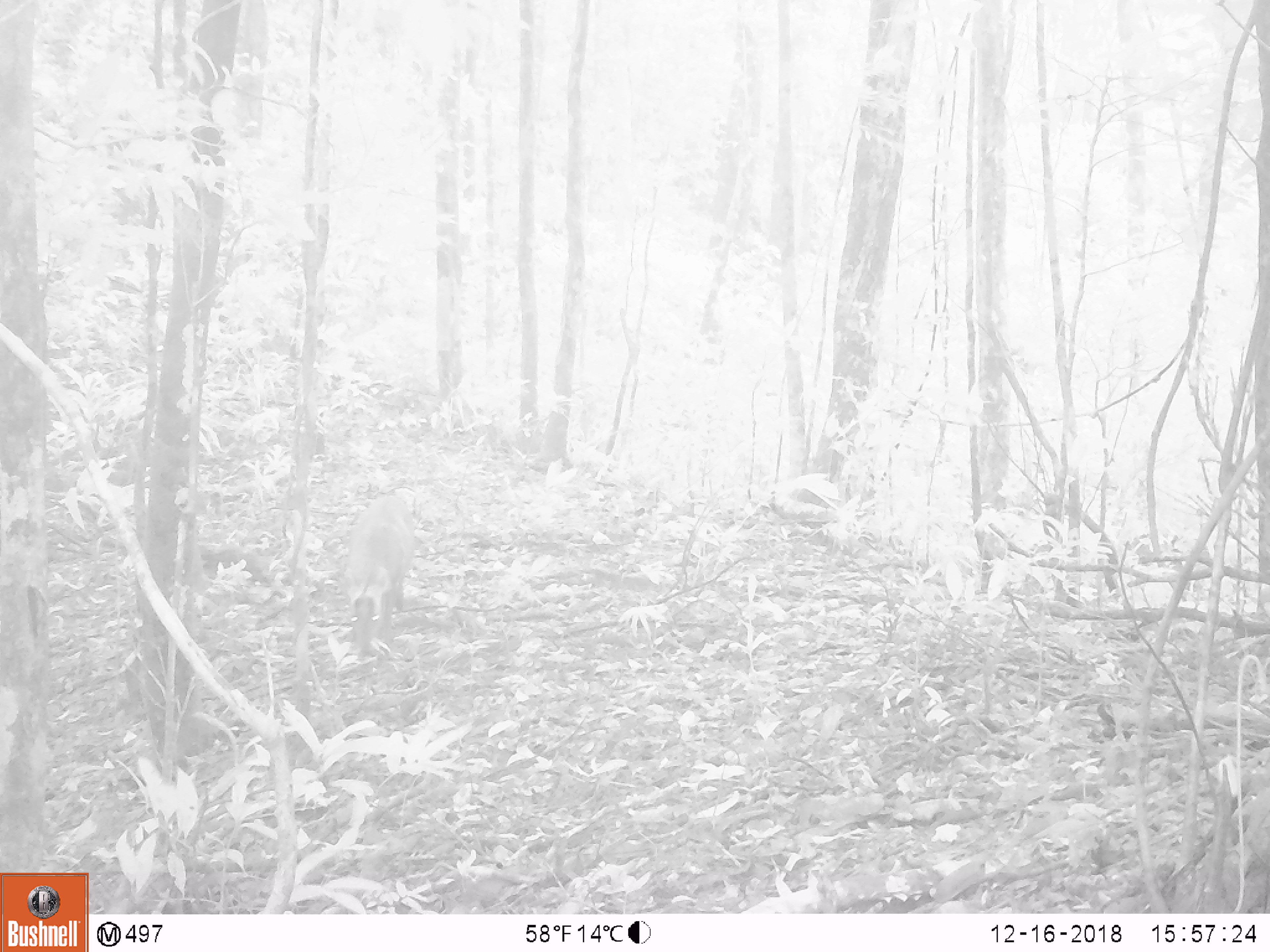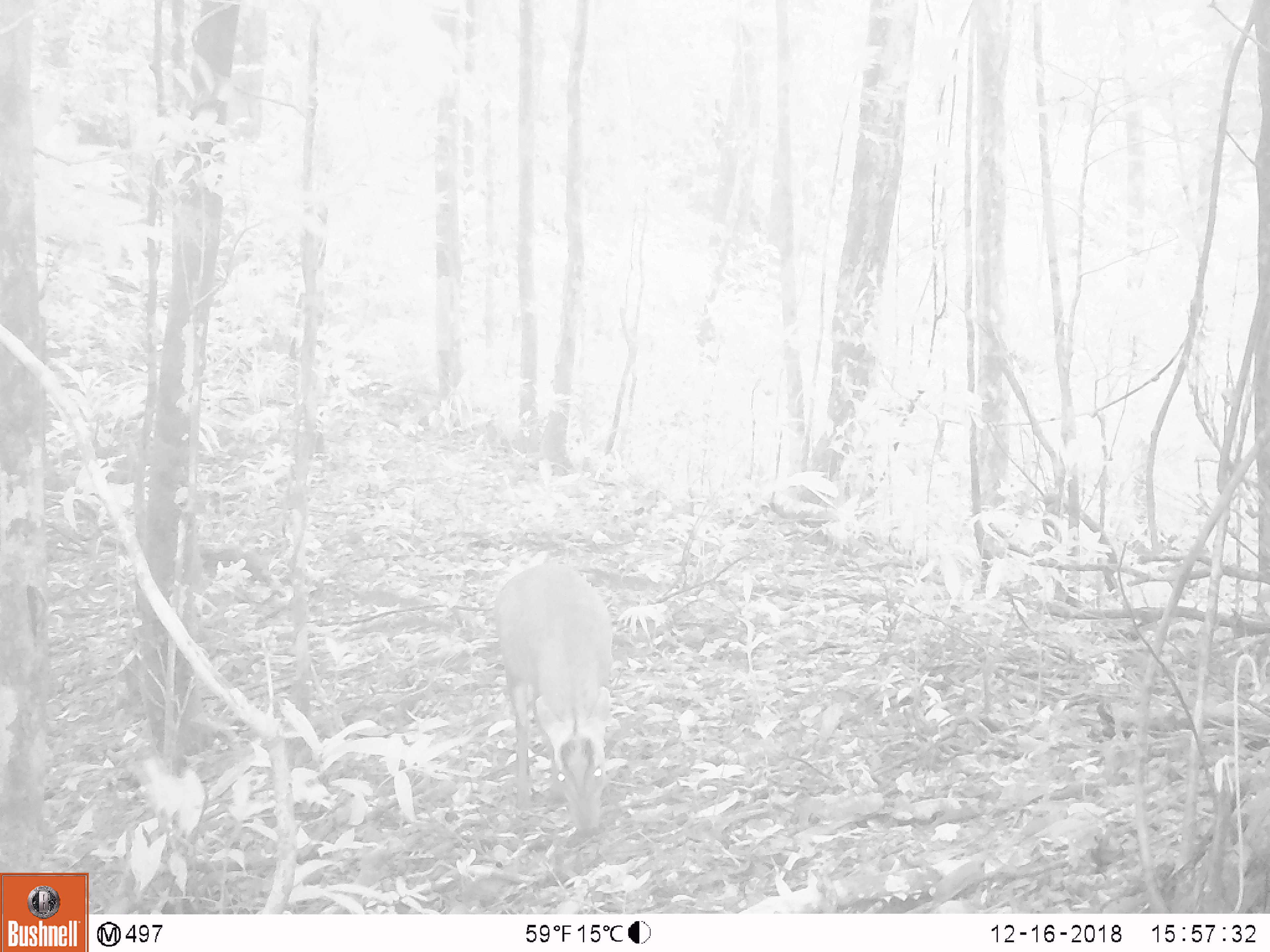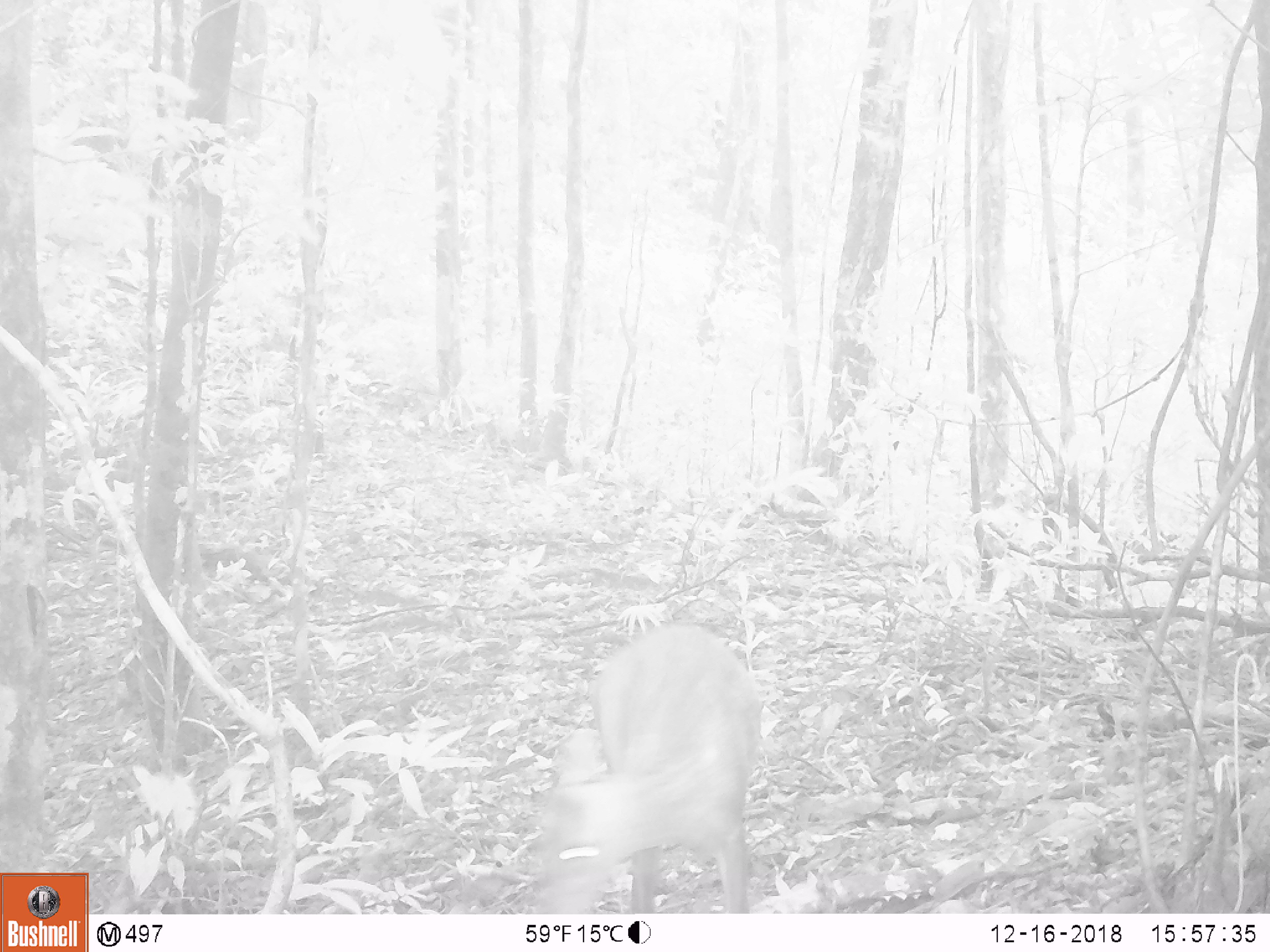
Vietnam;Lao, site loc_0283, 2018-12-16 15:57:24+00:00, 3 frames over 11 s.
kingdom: Animalia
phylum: Chordata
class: Mammalia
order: Artiodactyla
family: Cervidae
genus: Muntiacus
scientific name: Muntiacus rooseveltorum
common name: roosevelt's muntjac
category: roosevelts muntjac group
Roosevelts muntjac group (roosevelt's muntjac) (Muntiacus rooseveltorum). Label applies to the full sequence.